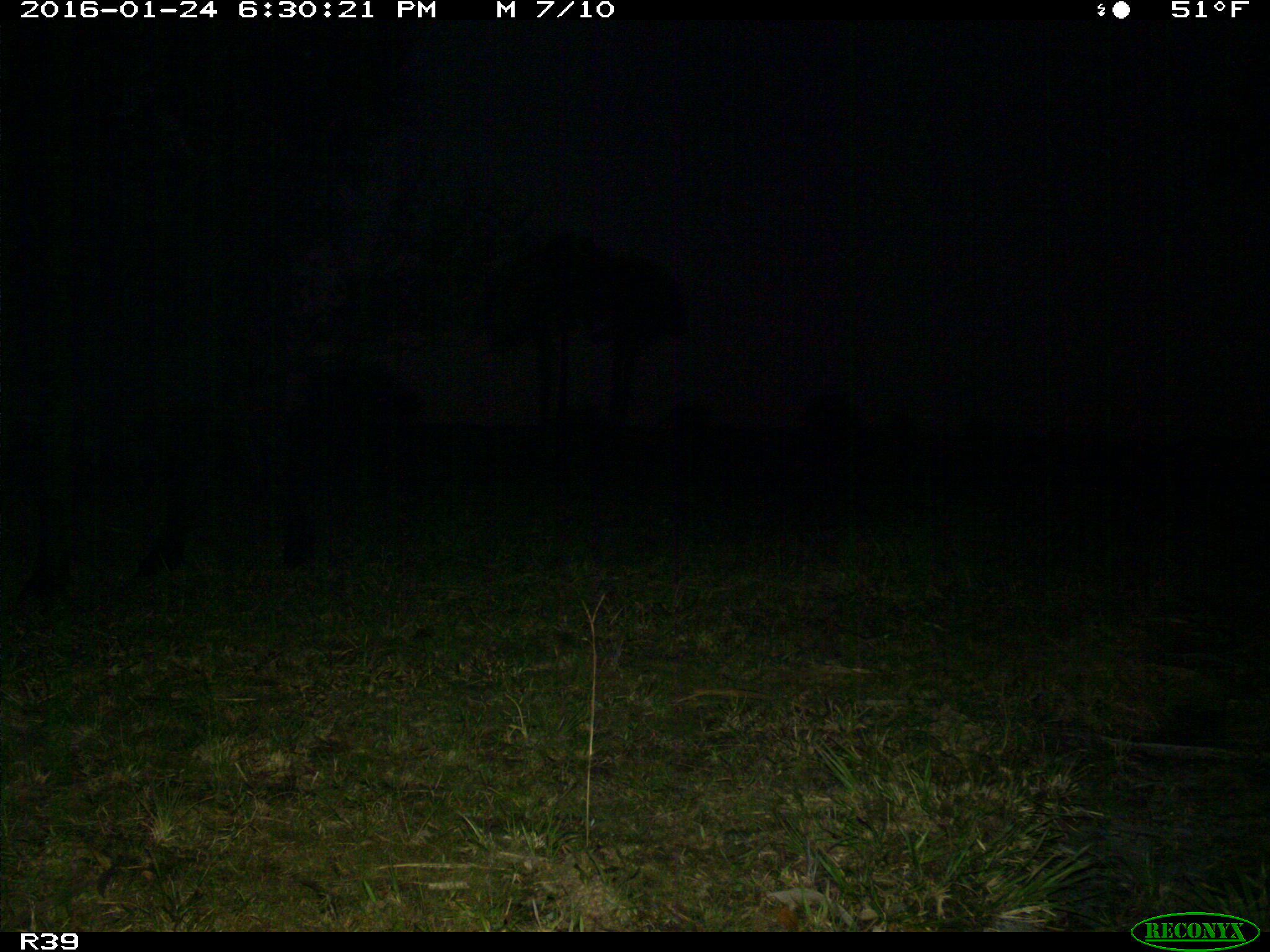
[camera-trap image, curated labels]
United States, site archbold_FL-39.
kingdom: Animalia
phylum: Chordata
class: Mammalia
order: Artiodactyla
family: Bovidae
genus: Bos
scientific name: Bos taurus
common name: domestic cow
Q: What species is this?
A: Bos taurus (domestic cow).